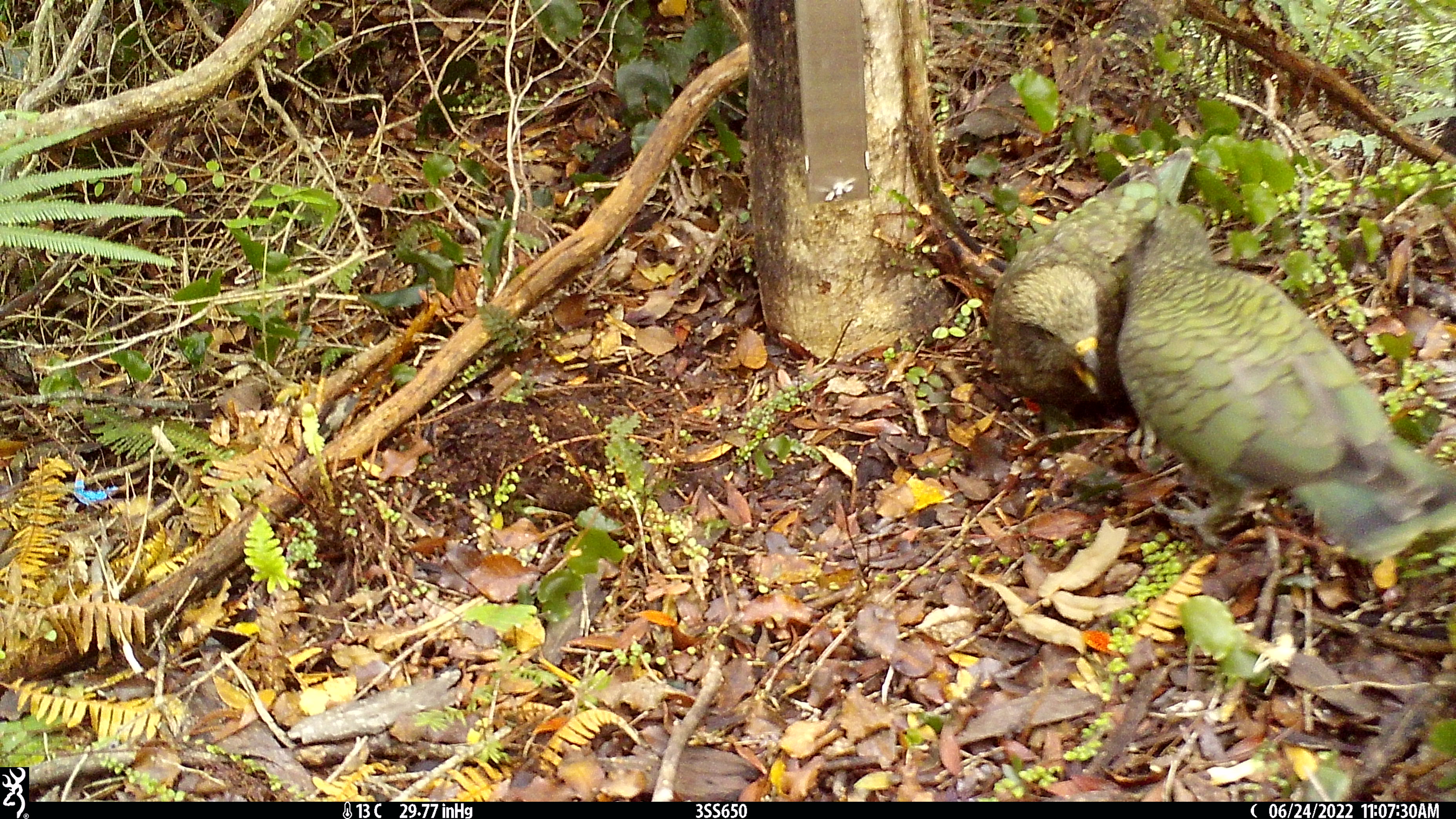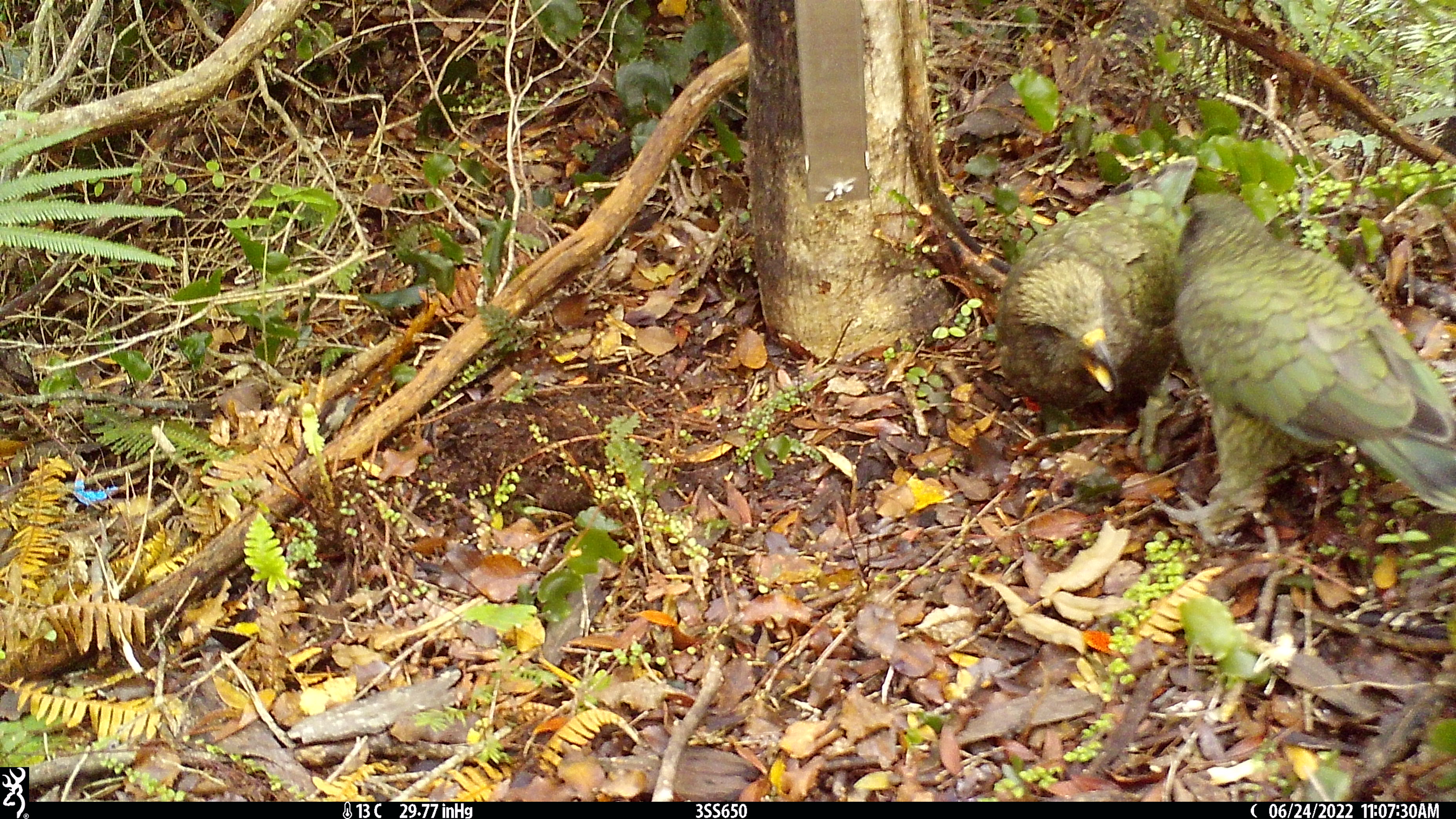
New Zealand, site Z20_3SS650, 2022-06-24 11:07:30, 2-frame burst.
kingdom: Animalia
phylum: Chordata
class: Aves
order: Psittaciformes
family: Strigopidae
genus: Nestor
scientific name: Nestor notabilis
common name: kea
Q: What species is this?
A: Kea (Nestor notabilis).